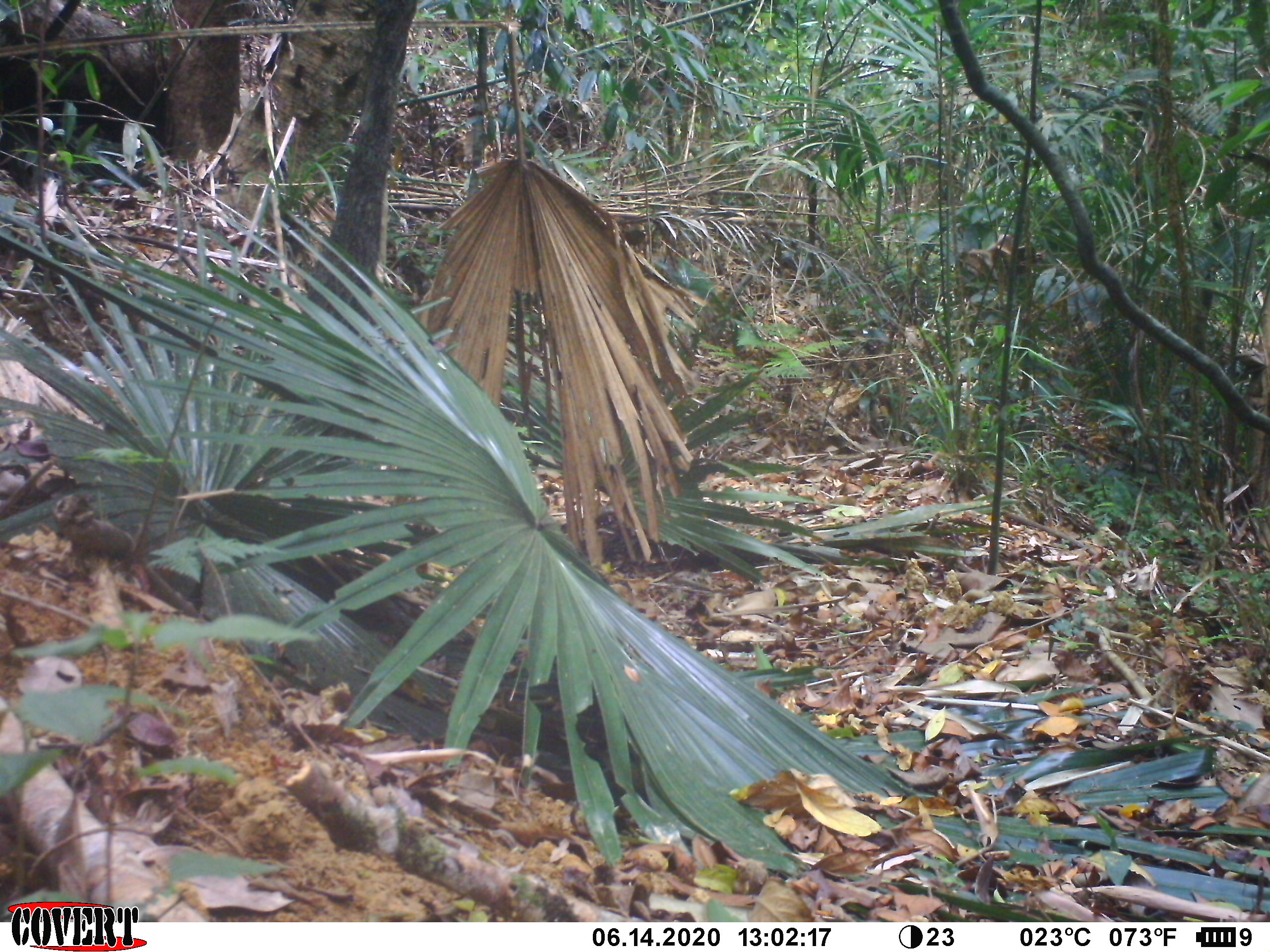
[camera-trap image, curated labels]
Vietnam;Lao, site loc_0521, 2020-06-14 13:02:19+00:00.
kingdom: Animalia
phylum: Chordata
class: Mammalia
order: Primates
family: Cercopithecidae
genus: Macaca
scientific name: Macaca arctoides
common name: stump-tailed macaque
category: stump tailed macaque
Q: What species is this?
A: Stump tailed macaque (stump-tailed macaque) (Macaca arctoides).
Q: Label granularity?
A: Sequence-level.